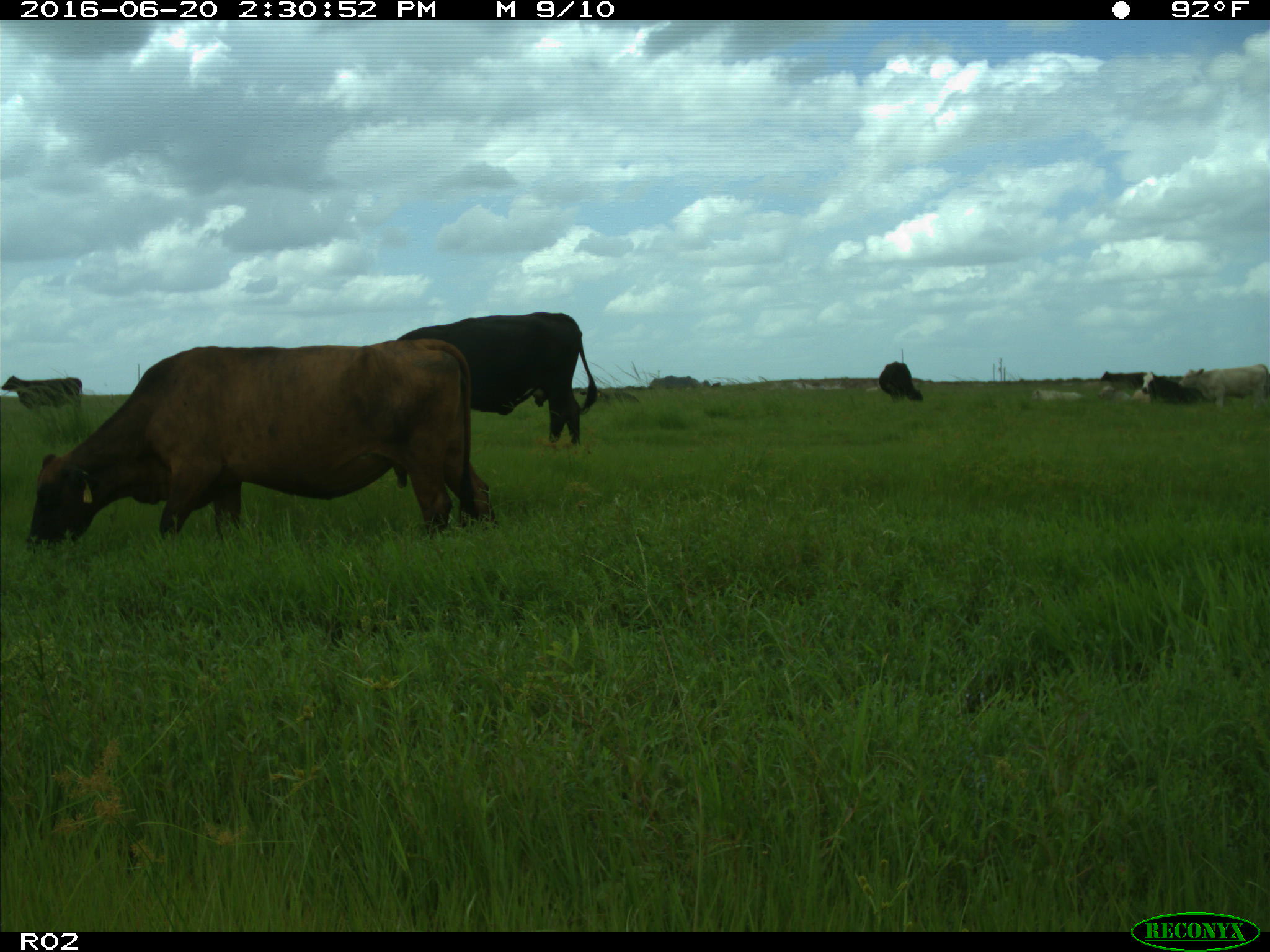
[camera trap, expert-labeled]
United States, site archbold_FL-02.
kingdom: Animalia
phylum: Chordata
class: Mammalia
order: Artiodactyla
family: Bovidae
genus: Bos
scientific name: Bos taurus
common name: domestic cow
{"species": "Bos taurus (domestic cow)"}